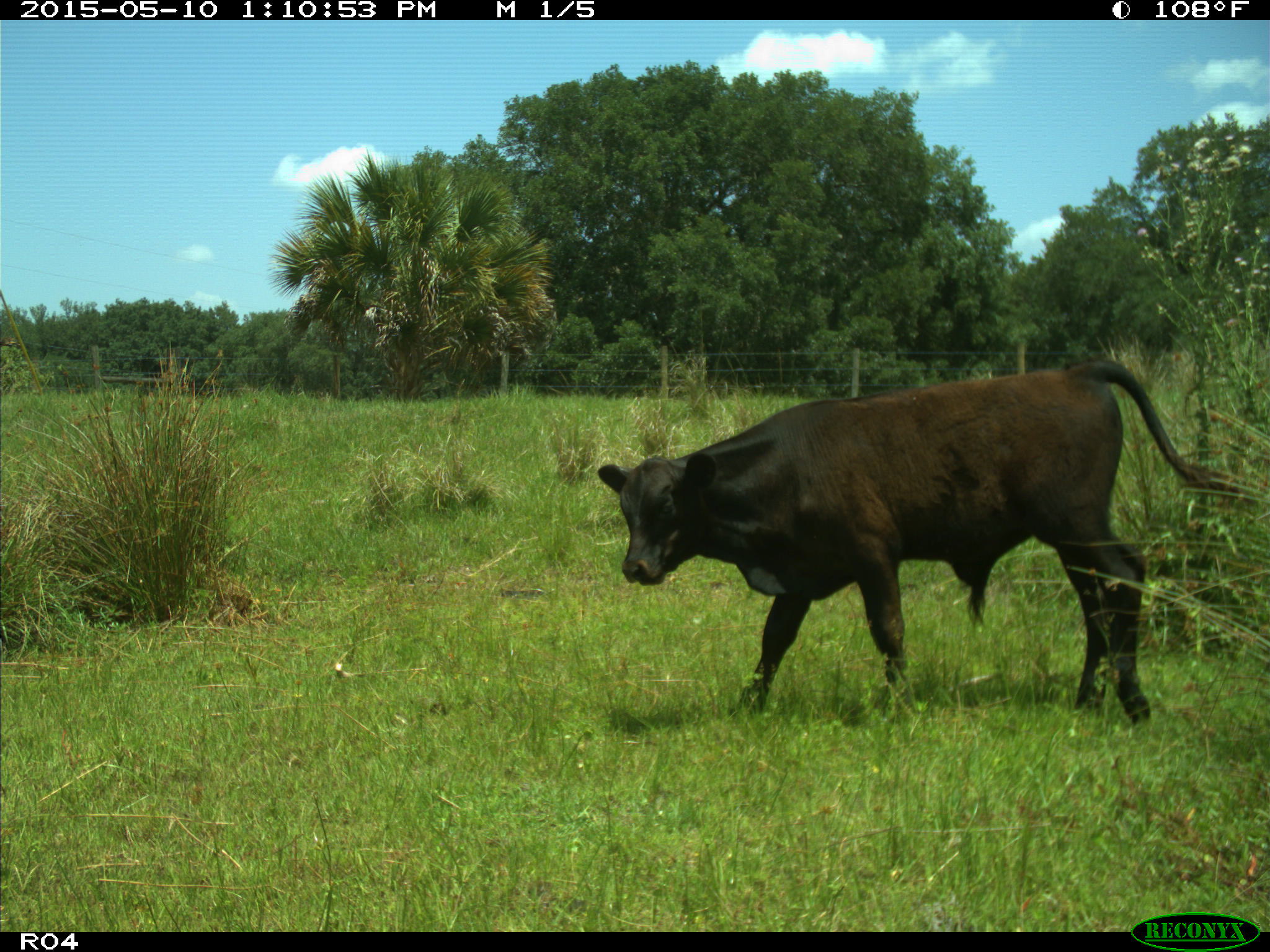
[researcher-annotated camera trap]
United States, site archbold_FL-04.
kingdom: Animalia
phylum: Chordata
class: Mammalia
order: Artiodactyla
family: Bovidae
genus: Bos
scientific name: Bos taurus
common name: domestic cow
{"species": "Bos taurus (domestic cow)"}